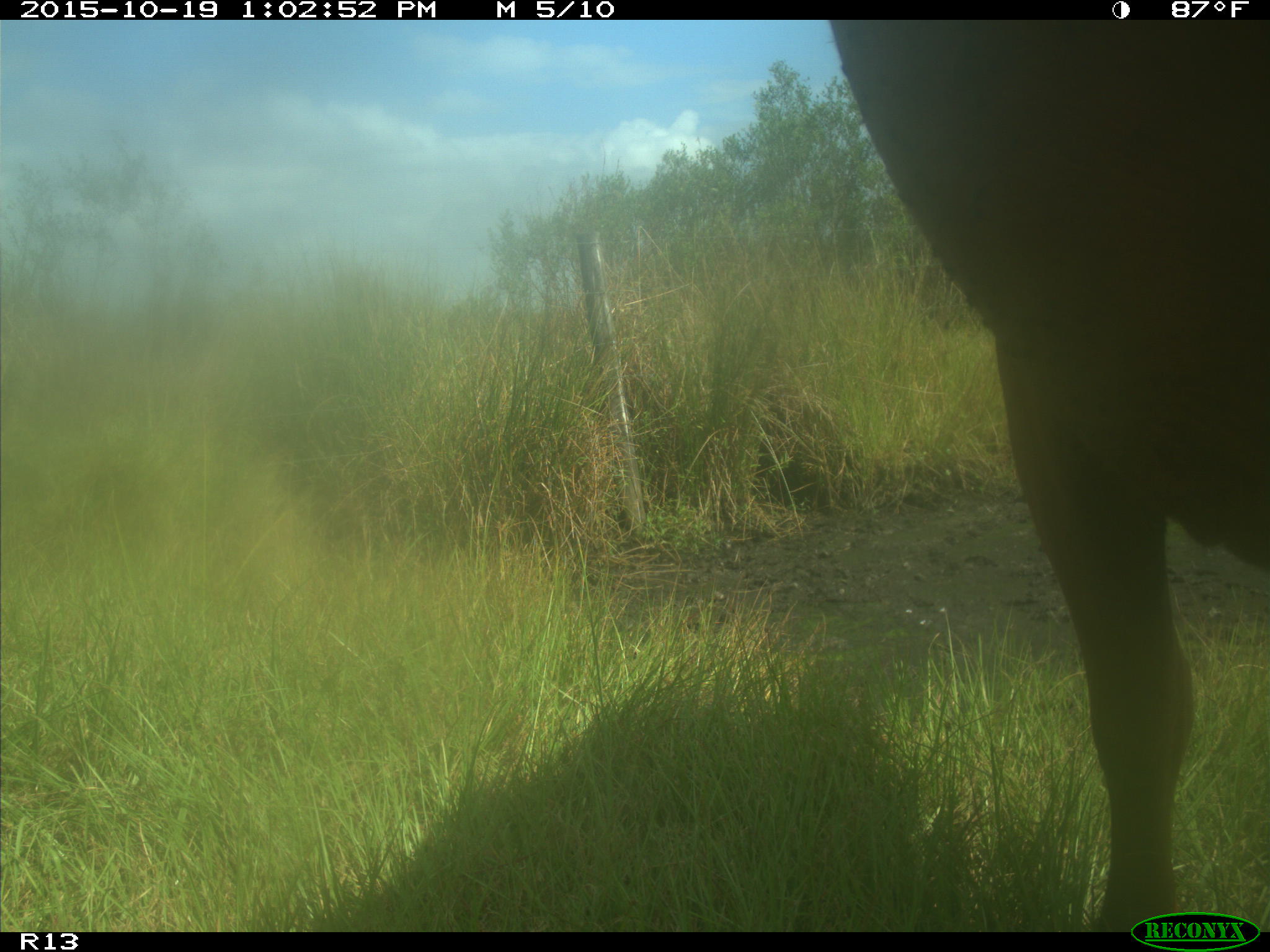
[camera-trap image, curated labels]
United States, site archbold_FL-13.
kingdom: Animalia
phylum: Chordata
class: Mammalia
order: Artiodactyla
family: Bovidae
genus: Bos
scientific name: Bos taurus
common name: domestic cow